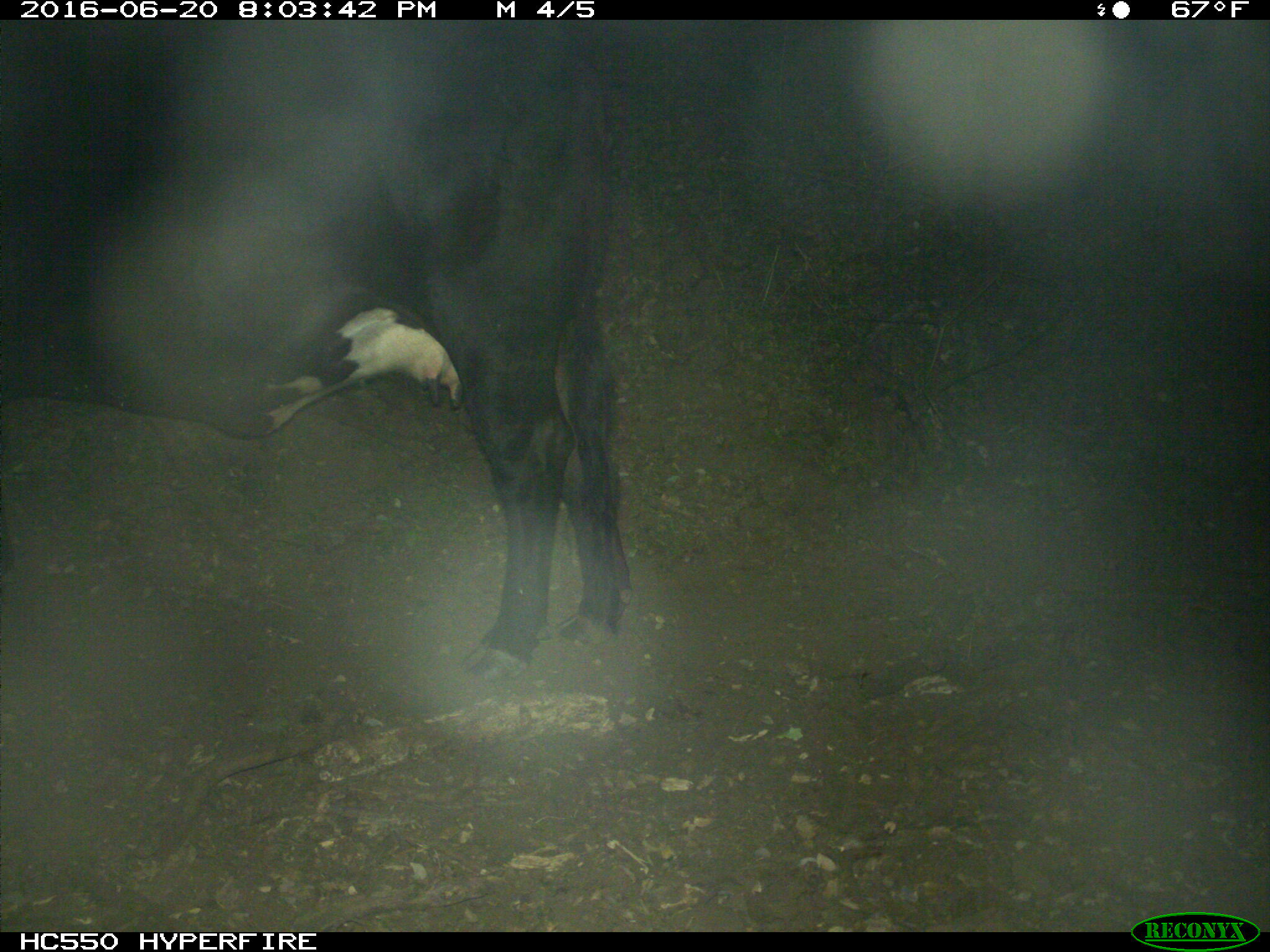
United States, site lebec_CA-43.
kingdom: Animalia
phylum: Chordata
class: Mammalia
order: Artiodactyla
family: Bovidae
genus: Bos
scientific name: Bos taurus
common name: domestic cow